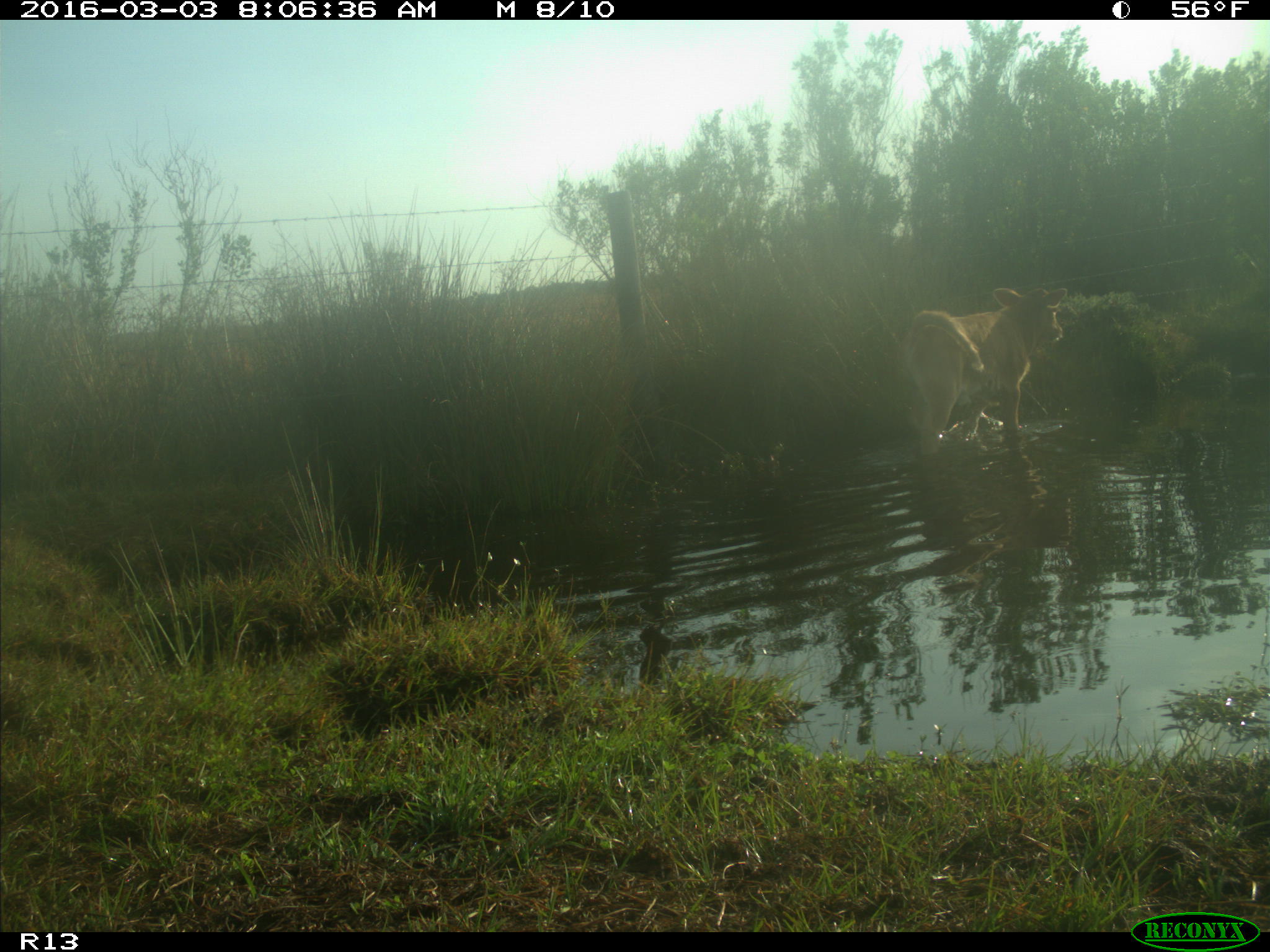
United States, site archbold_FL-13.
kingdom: Animalia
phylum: Chordata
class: Mammalia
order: Artiodactyla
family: Bovidae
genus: Bos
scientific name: Bos taurus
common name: domestic cow